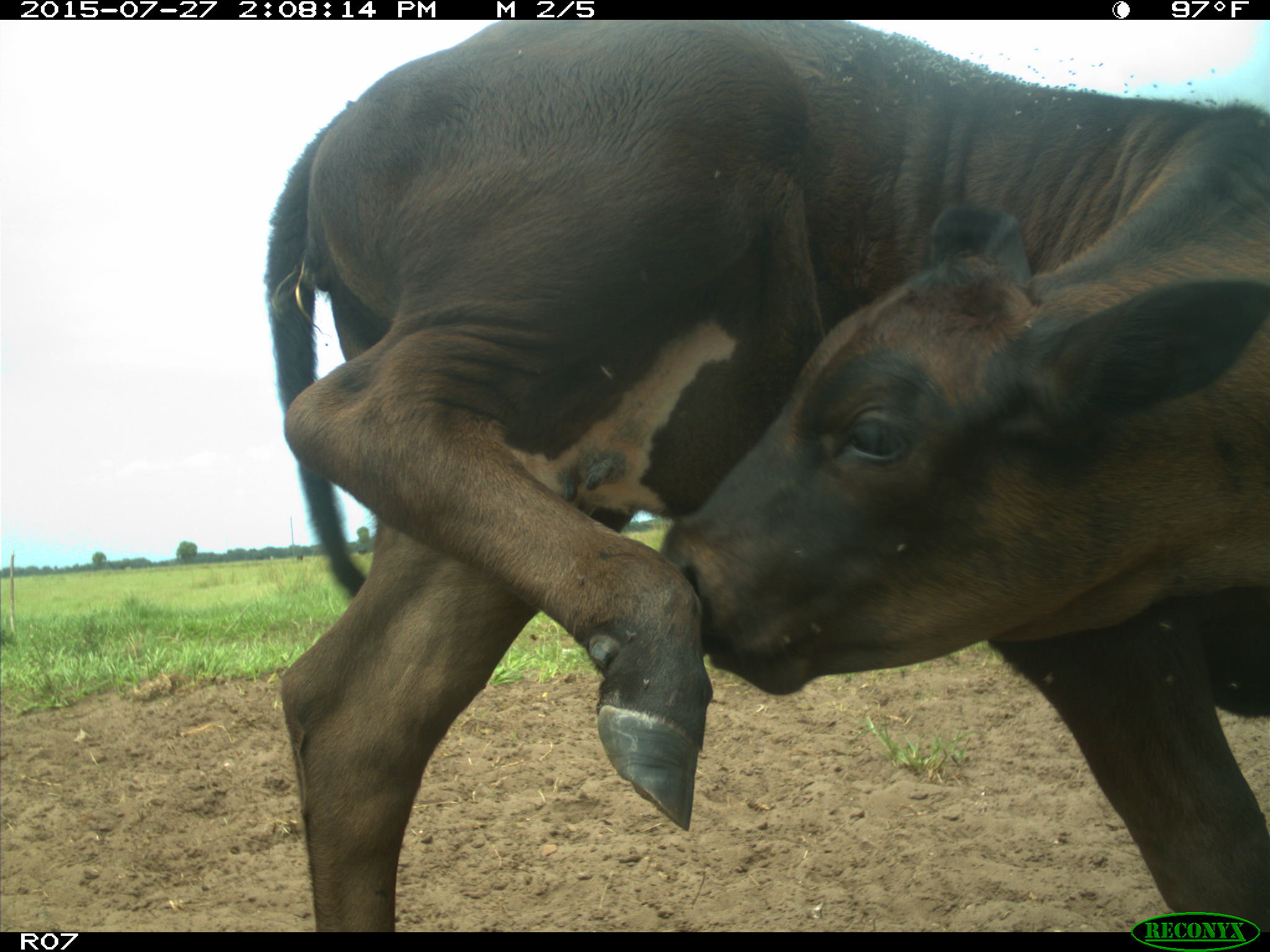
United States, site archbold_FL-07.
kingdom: Animalia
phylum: Chordata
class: Mammalia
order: Artiodactyla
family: Bovidae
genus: Bos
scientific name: Bos taurus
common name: domestic cow